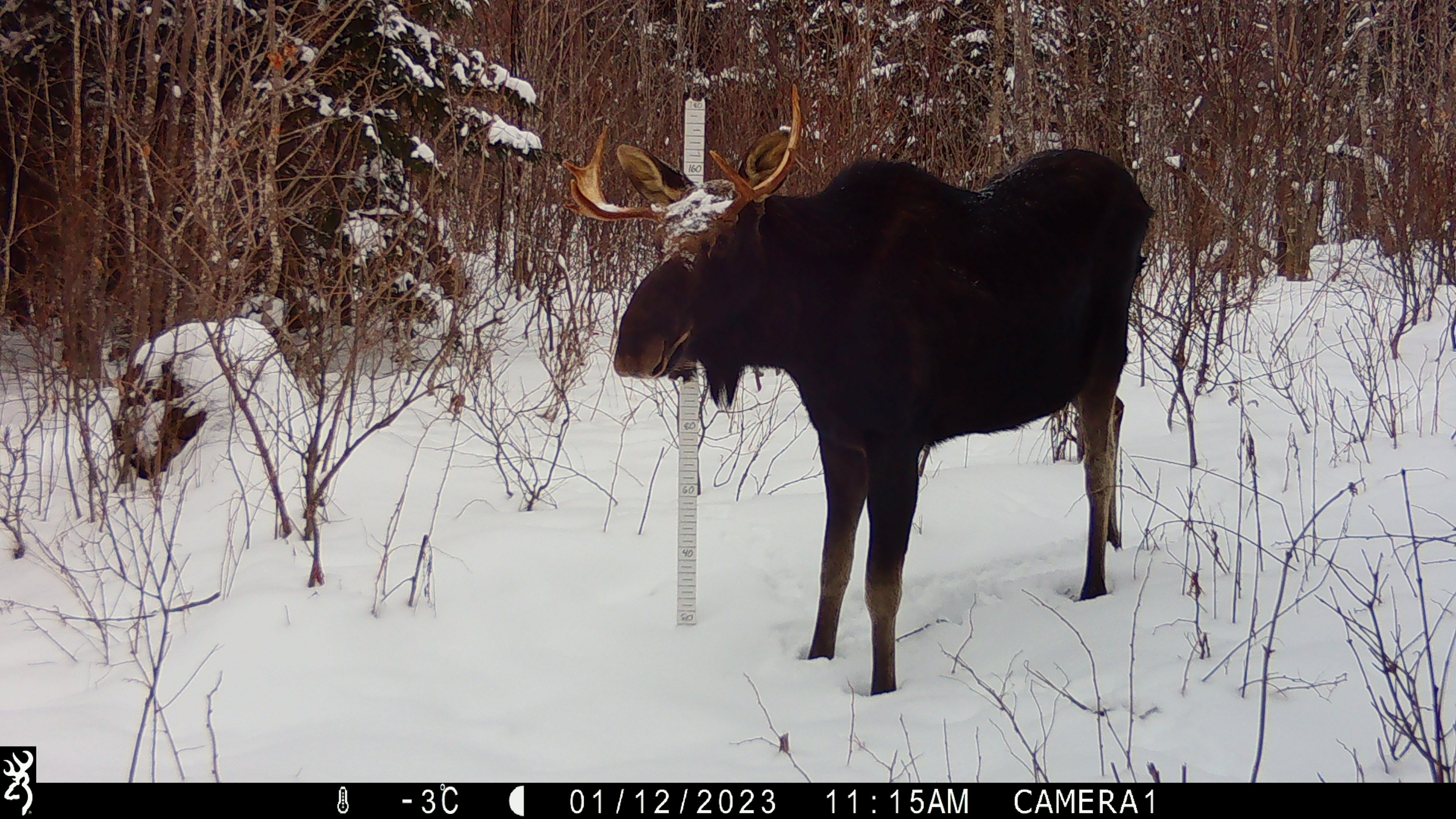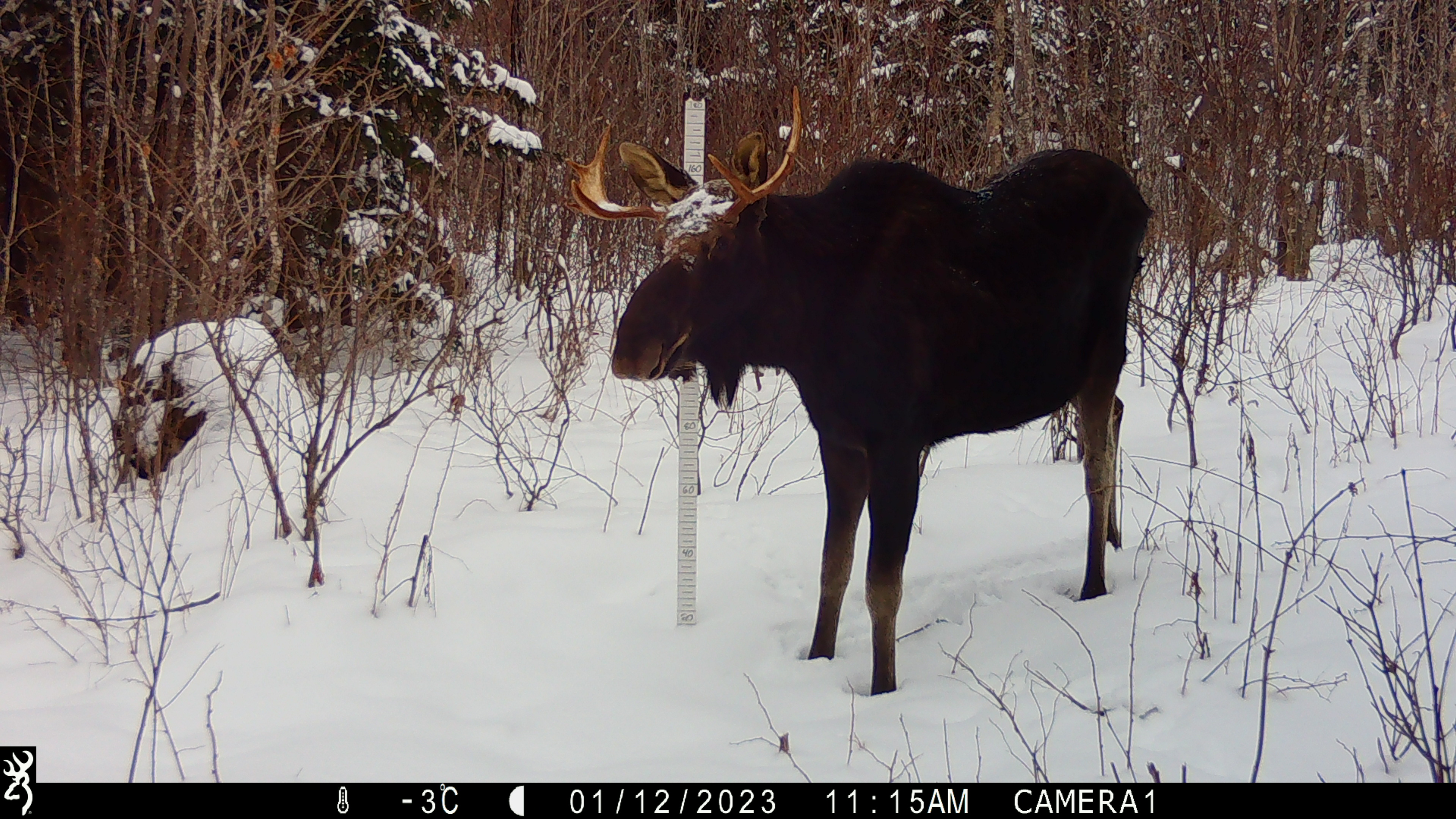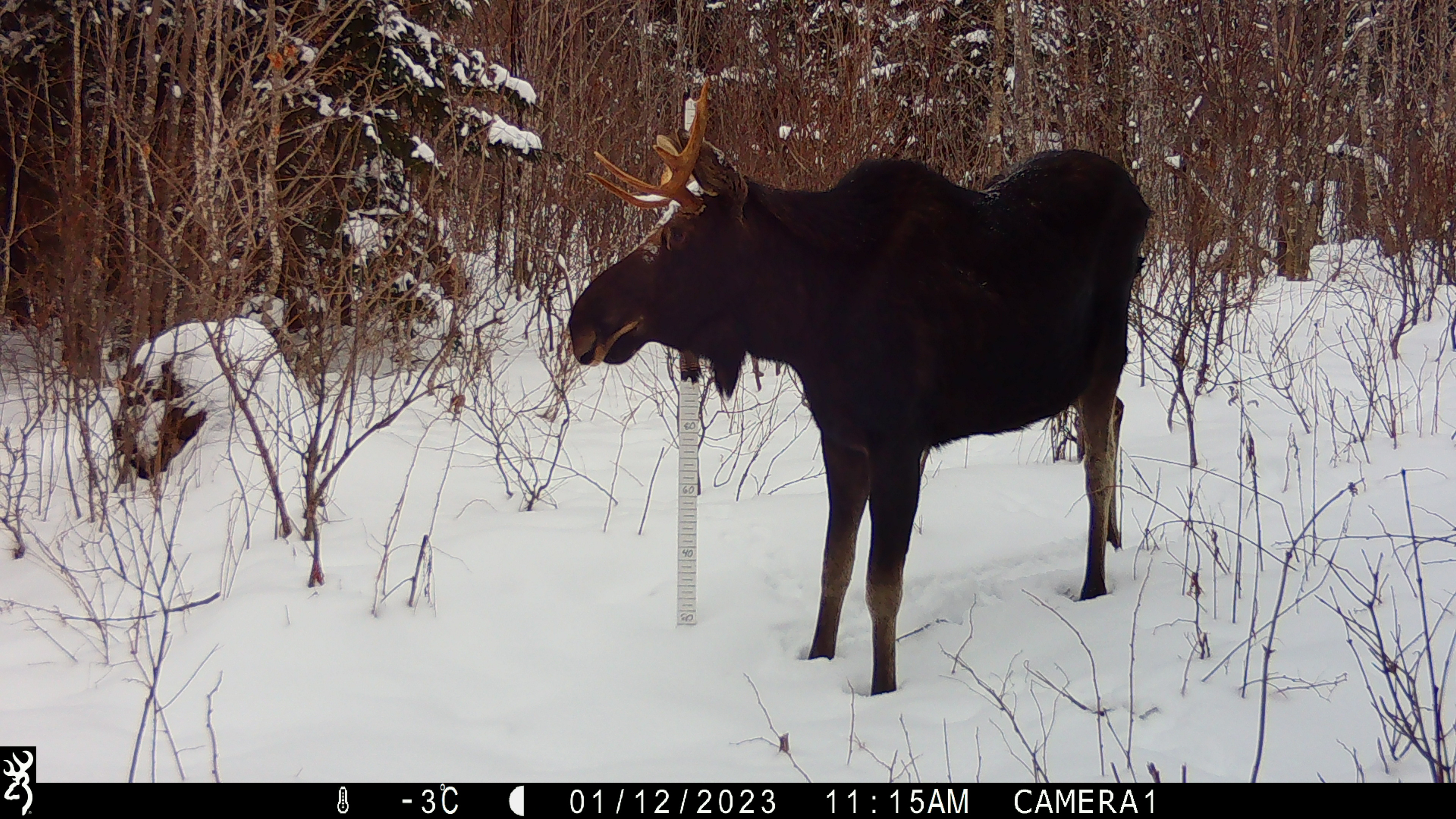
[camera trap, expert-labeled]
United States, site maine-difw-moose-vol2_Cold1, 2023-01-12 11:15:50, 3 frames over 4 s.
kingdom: Animalia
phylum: Chordata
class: Mammalia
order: Artiodactyla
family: Cervidae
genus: Alces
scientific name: Alces alces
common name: moose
Moose (Alces alces).